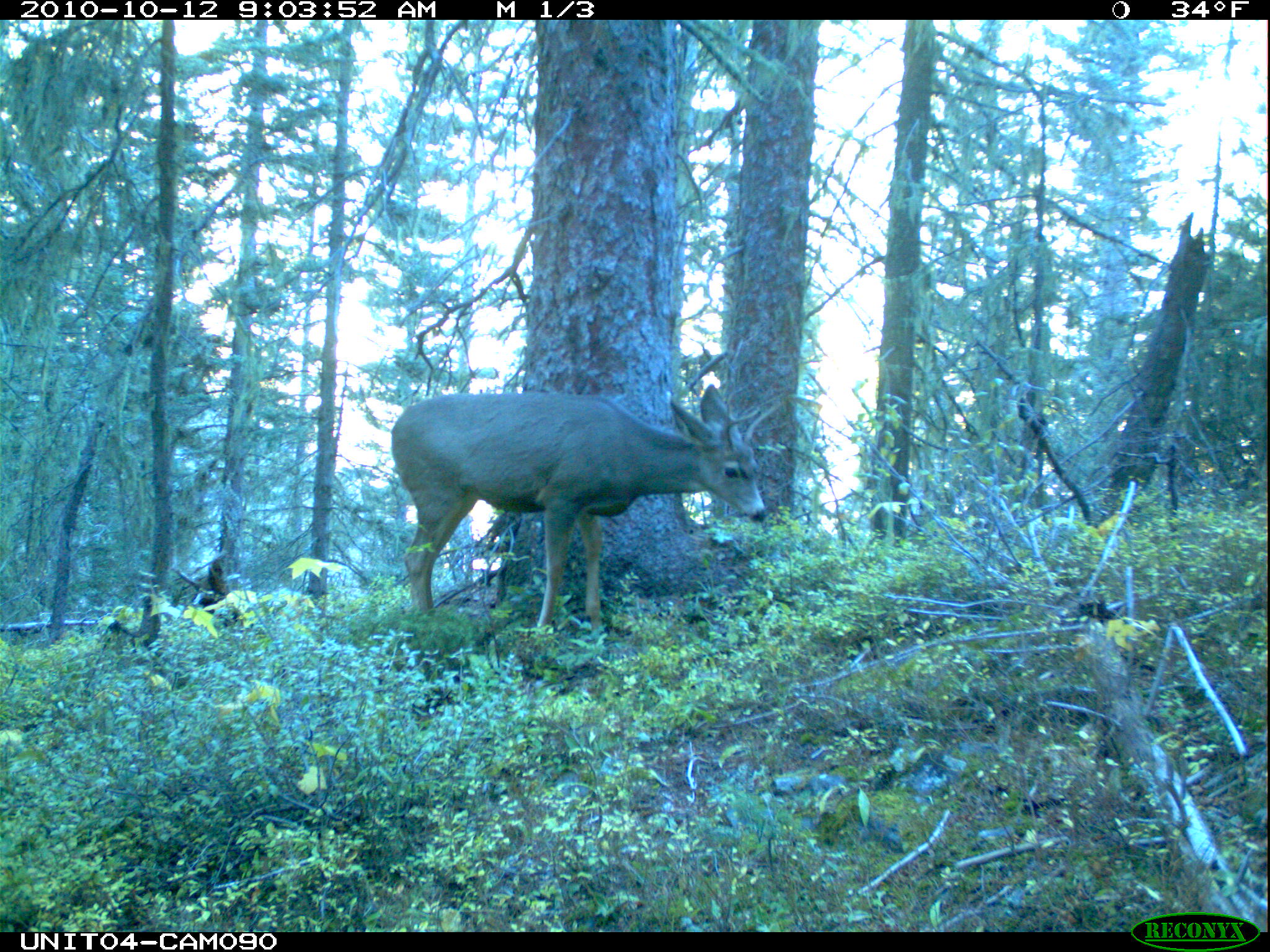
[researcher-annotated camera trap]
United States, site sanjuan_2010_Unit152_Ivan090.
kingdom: Animalia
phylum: Chordata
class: Mammalia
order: Artiodactyla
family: Cervidae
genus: Odocoileus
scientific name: Odocoileus hemionus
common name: mule deer